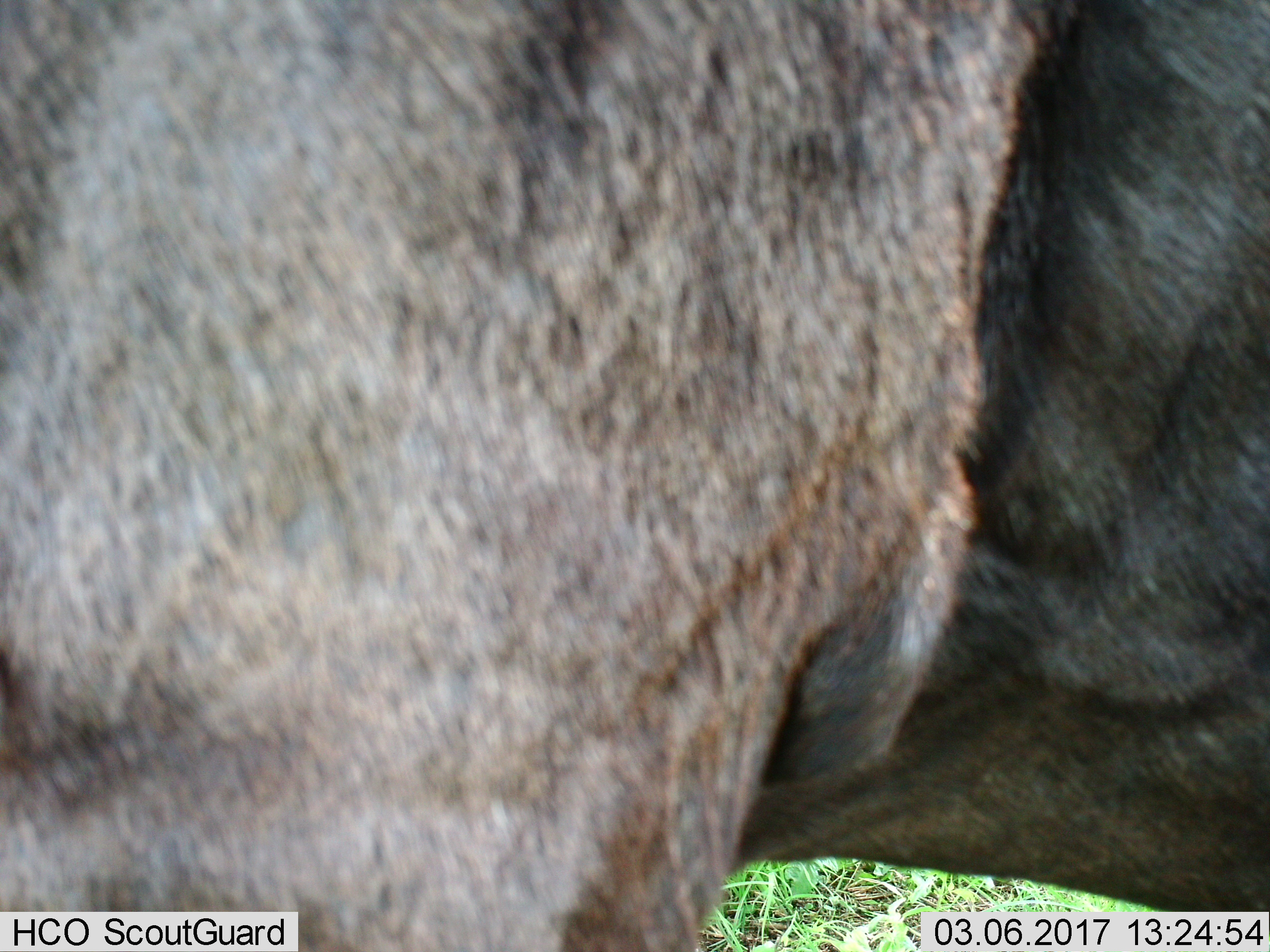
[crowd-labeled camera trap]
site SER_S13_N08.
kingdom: Animalia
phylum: Chordata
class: Mammalia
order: Artiodactyla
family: Bovidae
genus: Connochaetes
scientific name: Connochaetes taurinus taurinus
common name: blue wildebeest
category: wildebeestblue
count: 1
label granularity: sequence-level